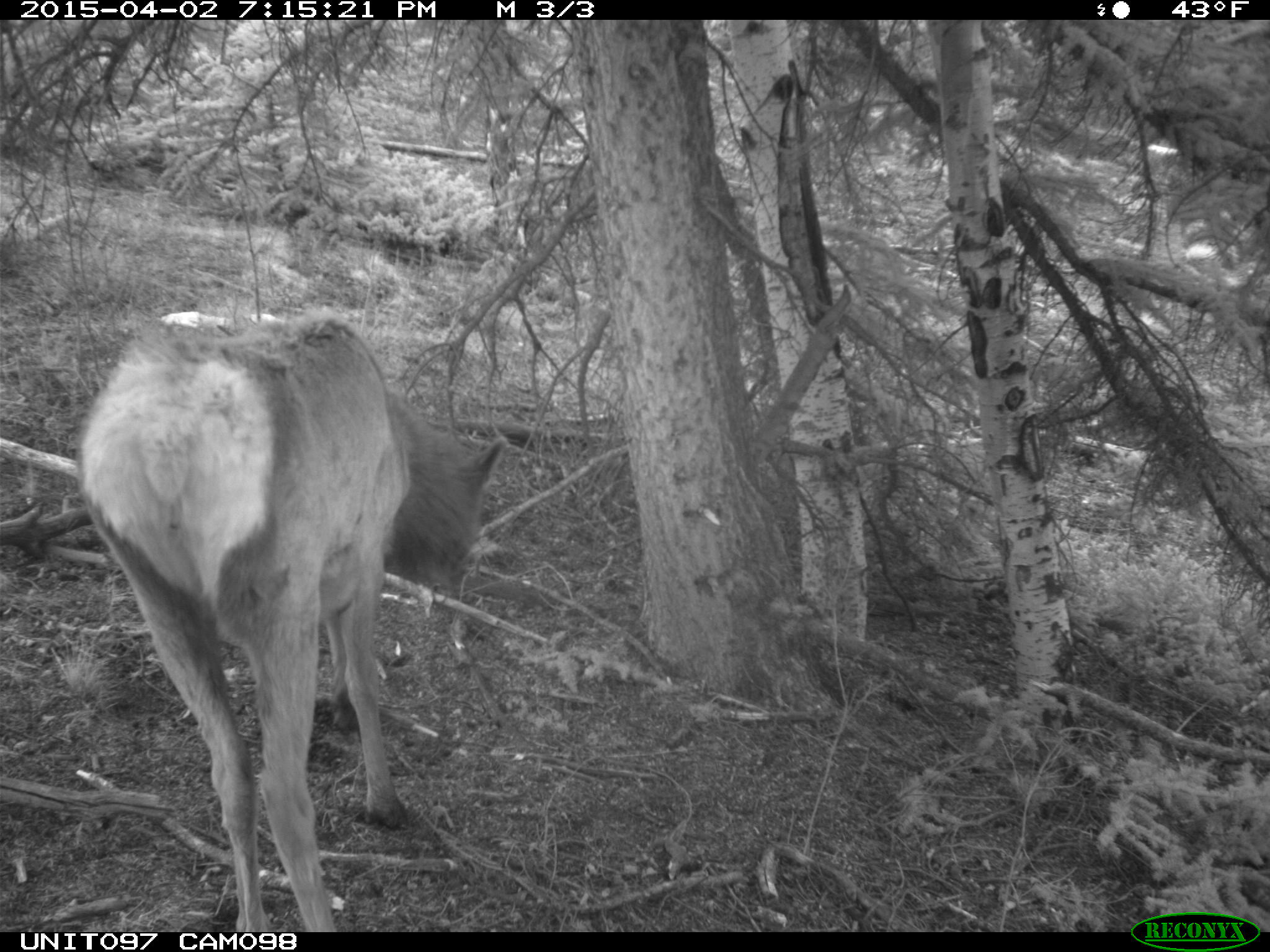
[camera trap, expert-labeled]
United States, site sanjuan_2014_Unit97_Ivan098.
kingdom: Animalia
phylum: Chordata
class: Mammalia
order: Artiodactyla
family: Cervidae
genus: Cervus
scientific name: Cervus elaphus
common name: red deer